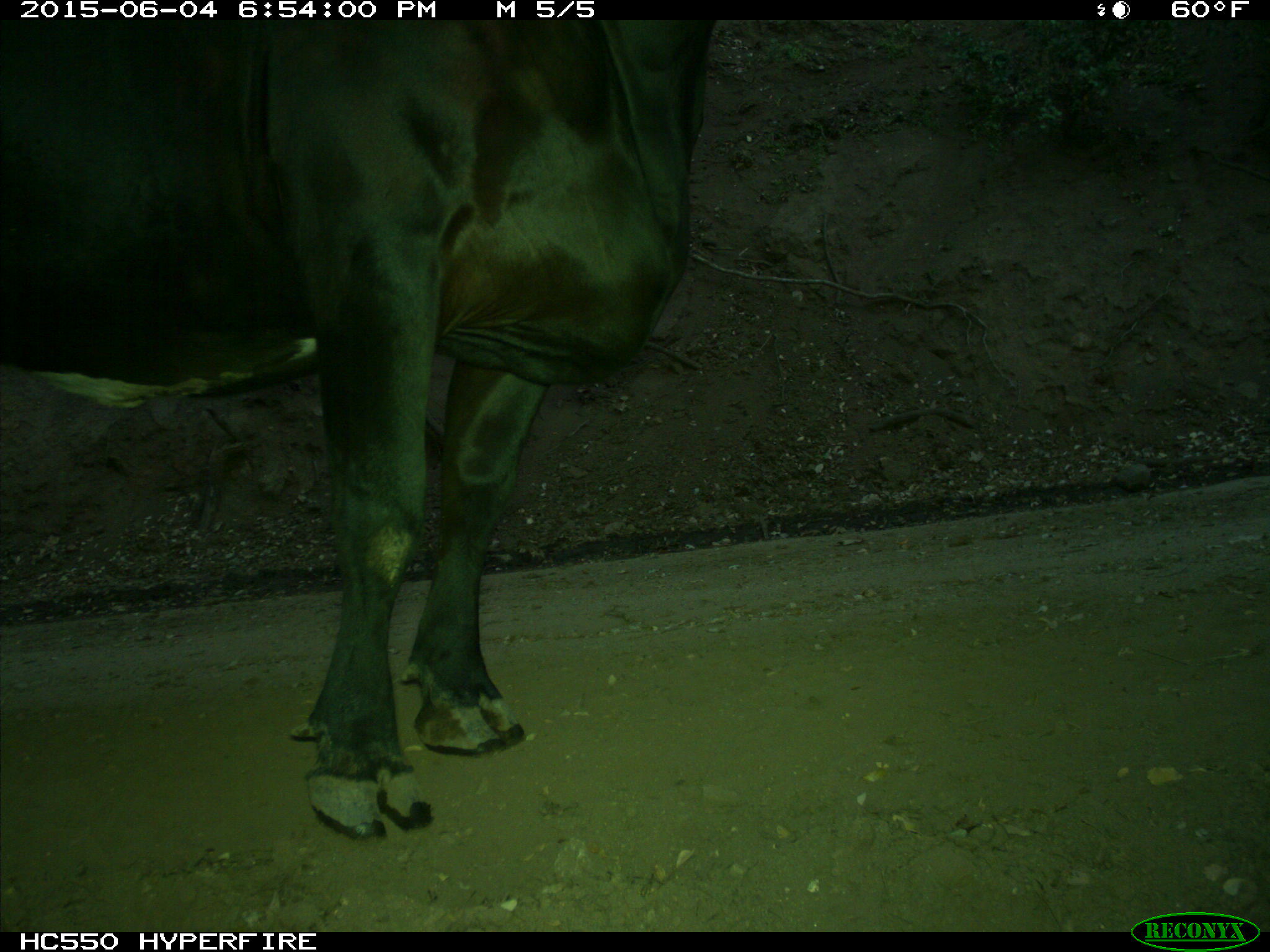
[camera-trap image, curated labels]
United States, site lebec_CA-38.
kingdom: Animalia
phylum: Chordata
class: Mammalia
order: Artiodactyla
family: Bovidae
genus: Bos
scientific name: Bos taurus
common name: domestic cow